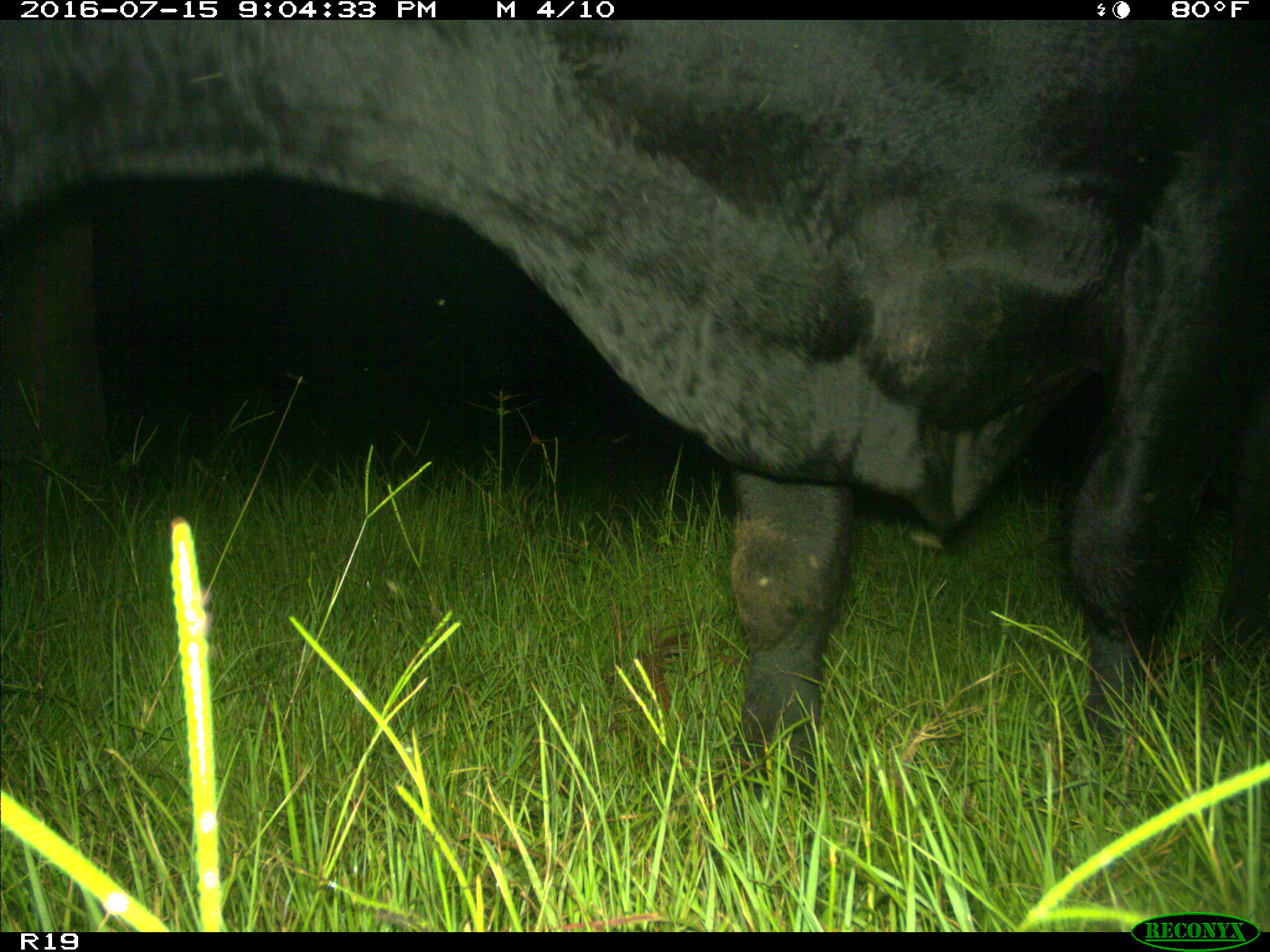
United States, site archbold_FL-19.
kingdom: Animalia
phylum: Chordata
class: Mammalia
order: Artiodactyla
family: Bovidae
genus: Bos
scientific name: Bos taurus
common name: domestic cow